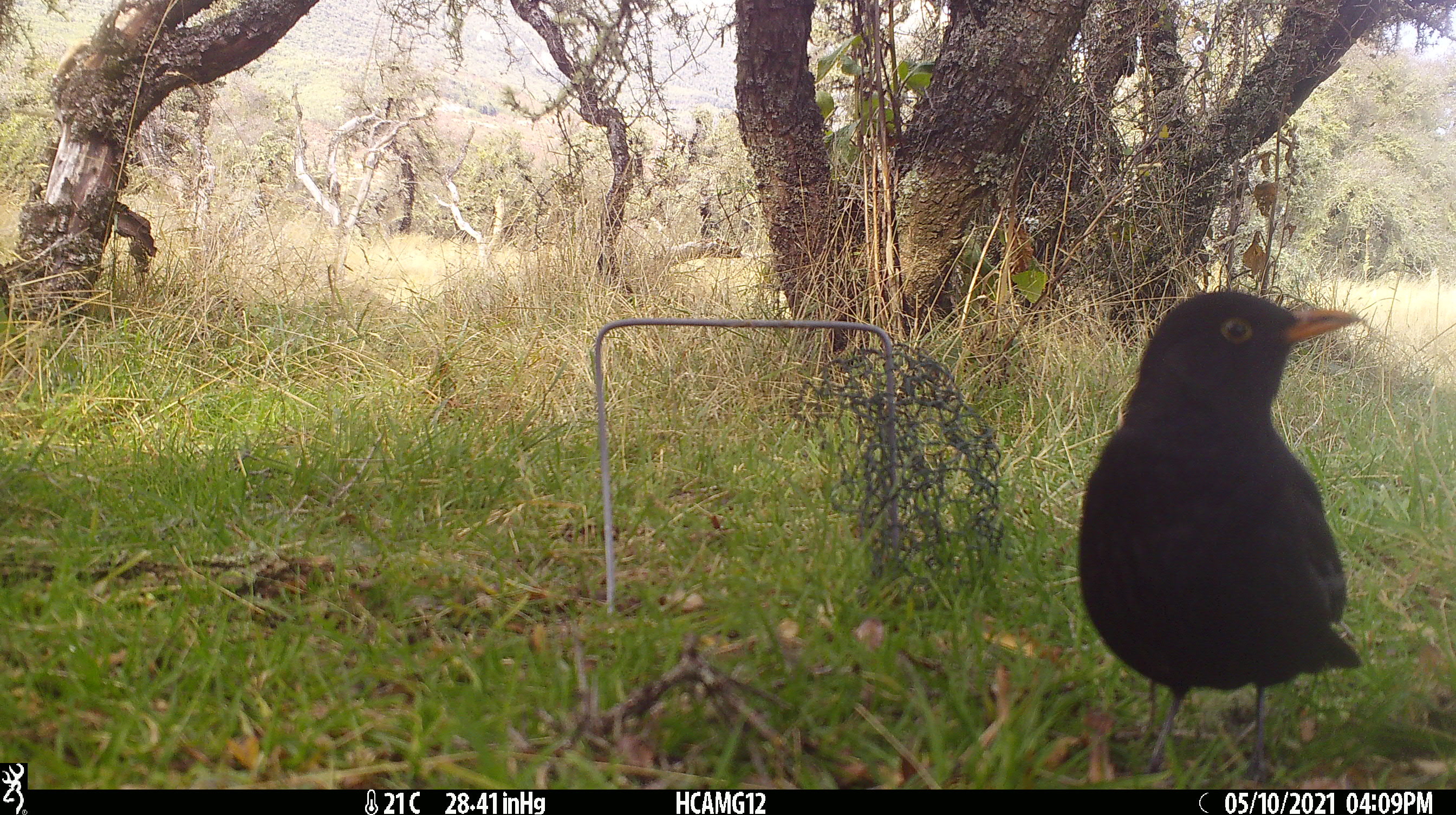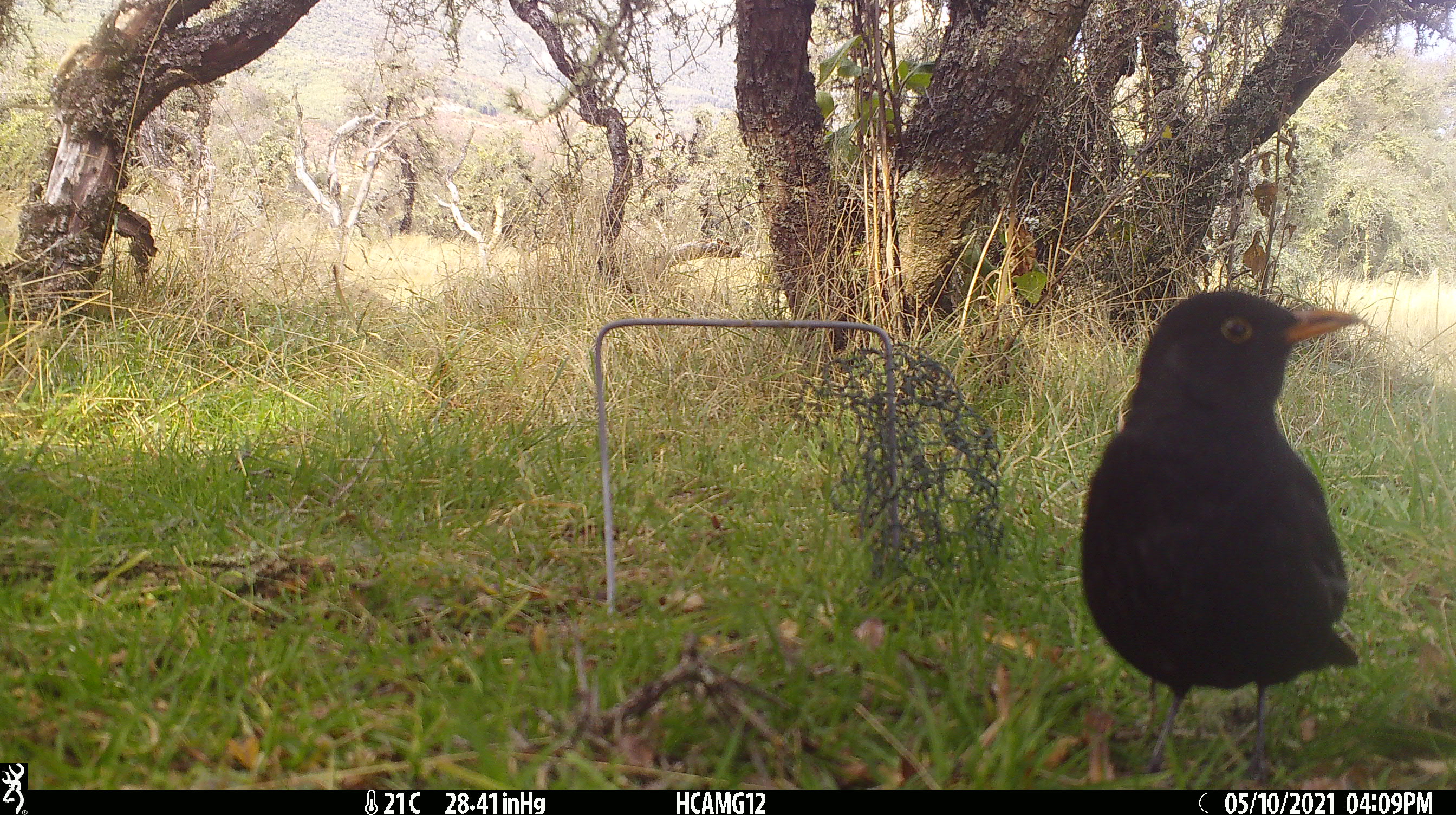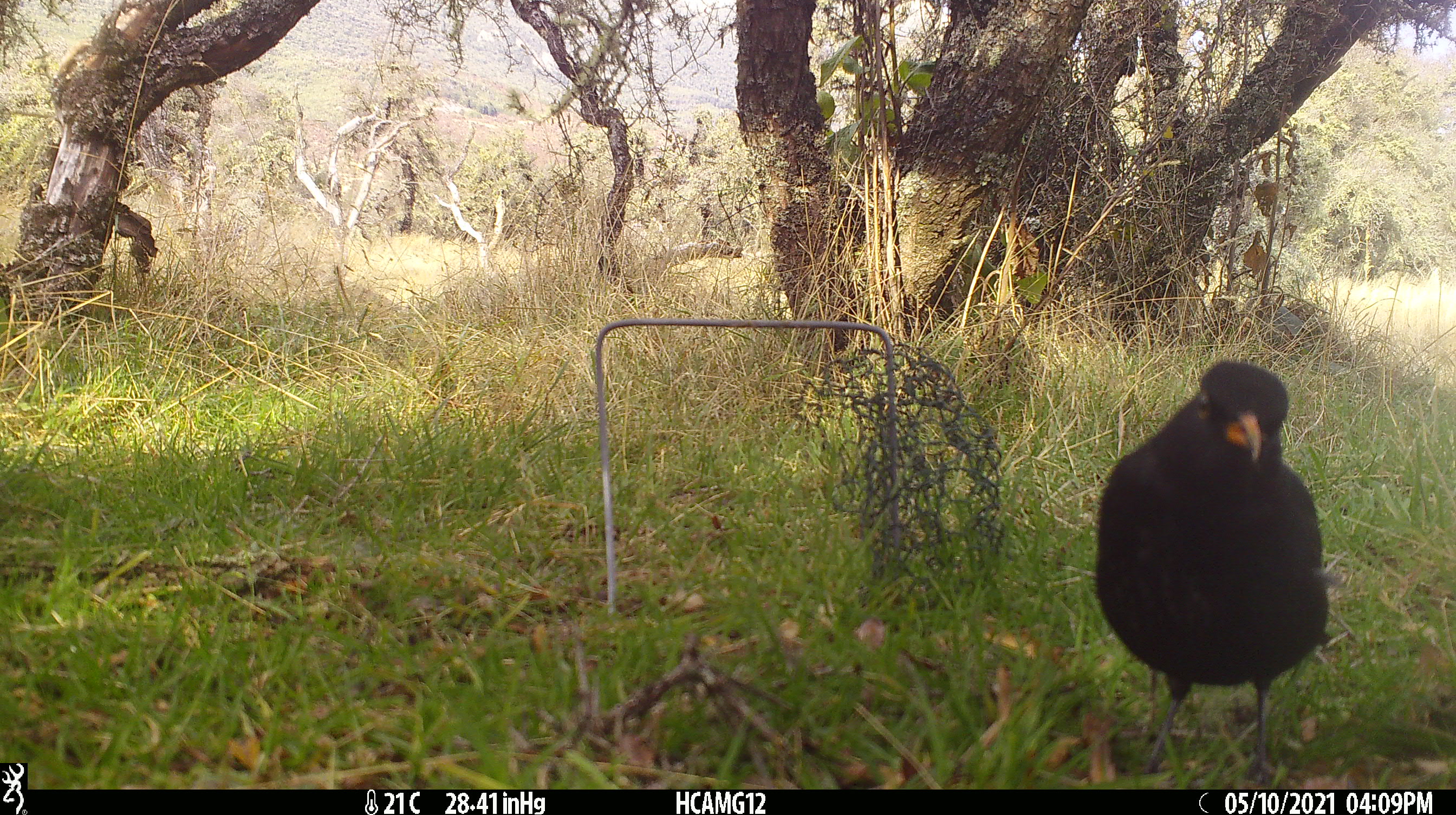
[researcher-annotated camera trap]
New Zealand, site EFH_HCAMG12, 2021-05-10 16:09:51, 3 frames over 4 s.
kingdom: Animalia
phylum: Chordata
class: Aves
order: Passeriformes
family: Turdidae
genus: Turdus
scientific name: Turdus merula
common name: eurasian blackbird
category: blackbird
Blackbird (eurasian blackbird) (Turdus merula).